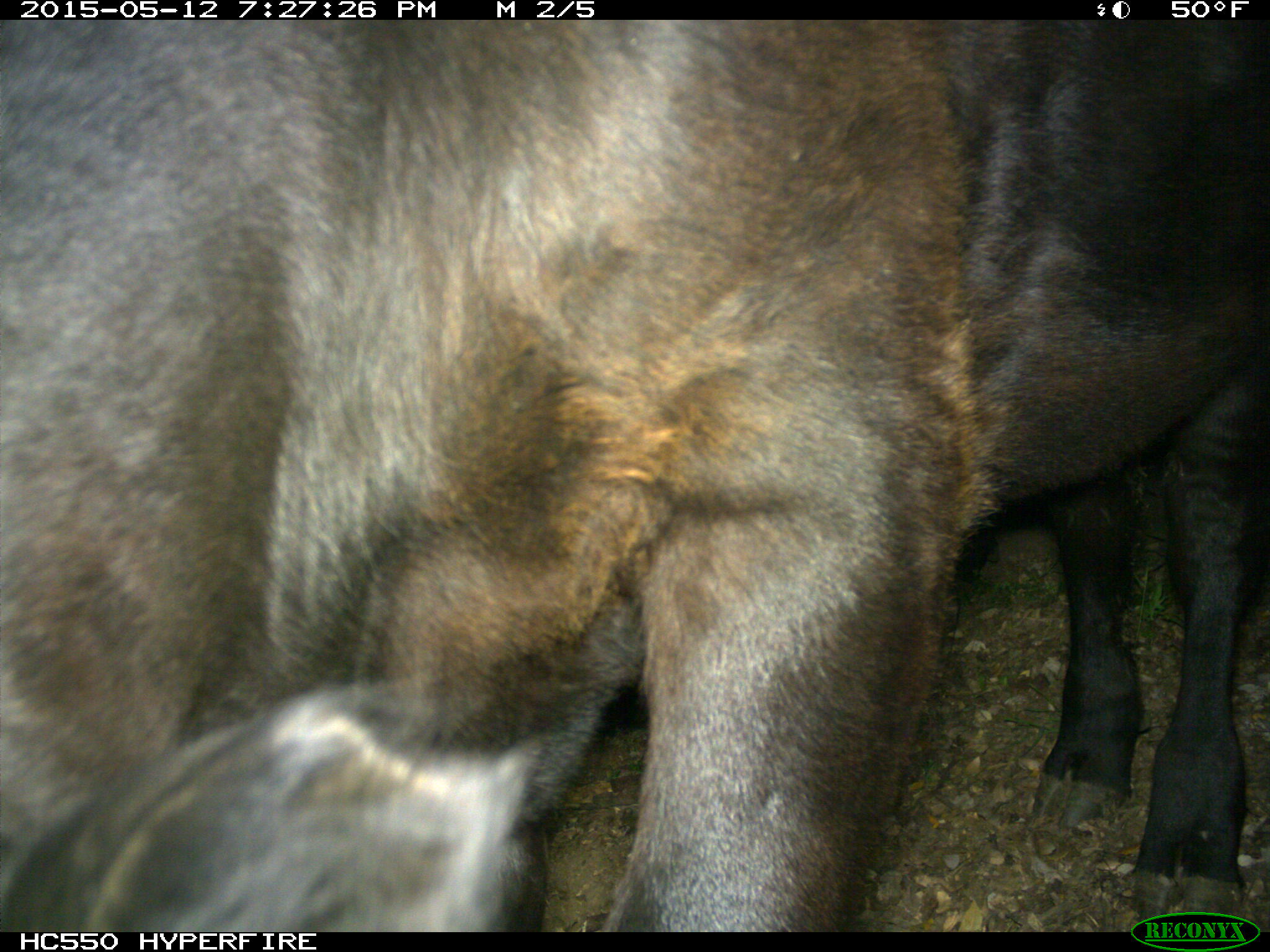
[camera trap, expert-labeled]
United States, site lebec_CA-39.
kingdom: Animalia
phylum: Chordata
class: Mammalia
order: Artiodactyla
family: Bovidae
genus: Bos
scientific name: Bos taurus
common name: domestic cow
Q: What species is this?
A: Bos taurus (domestic cow).